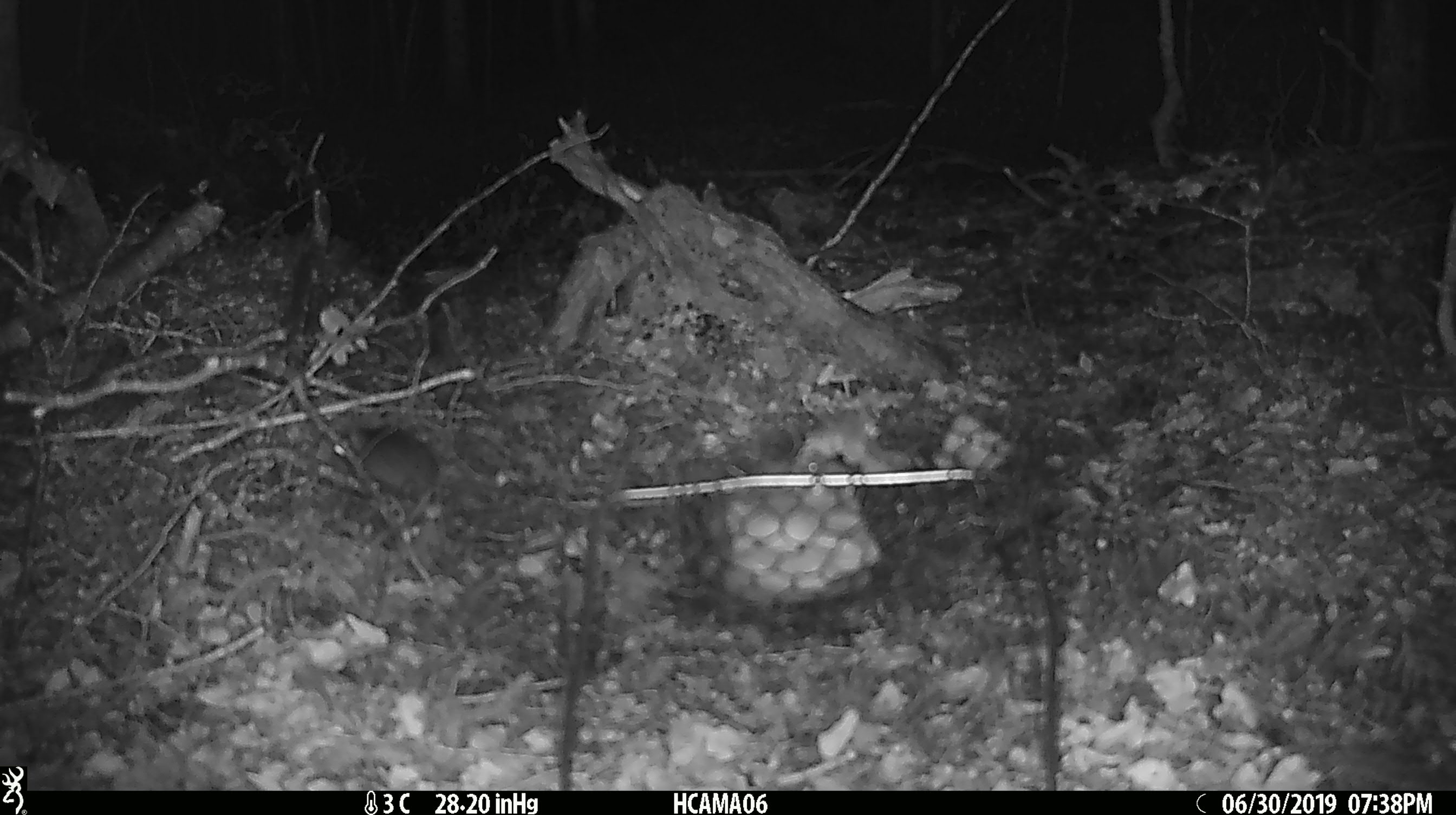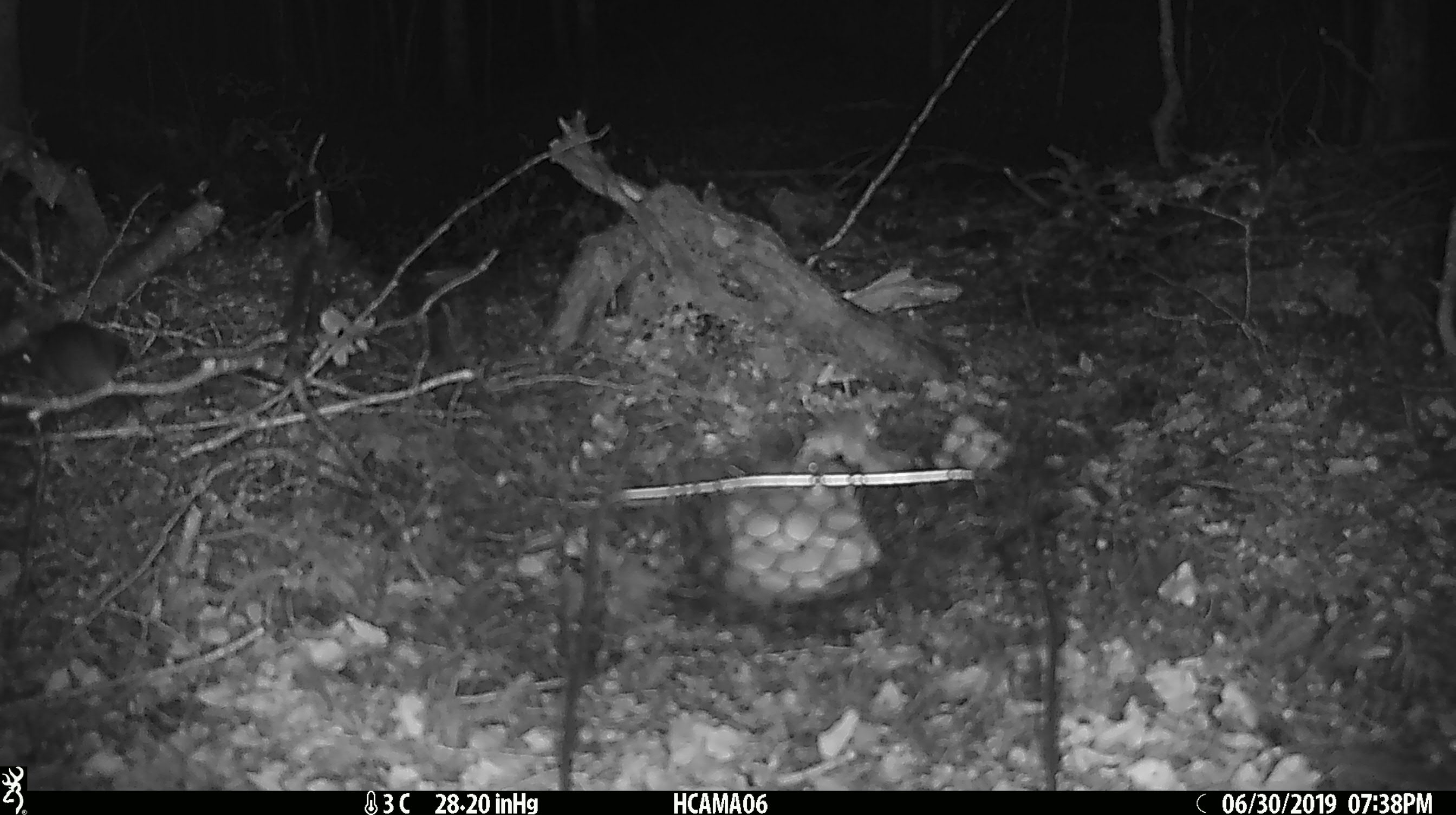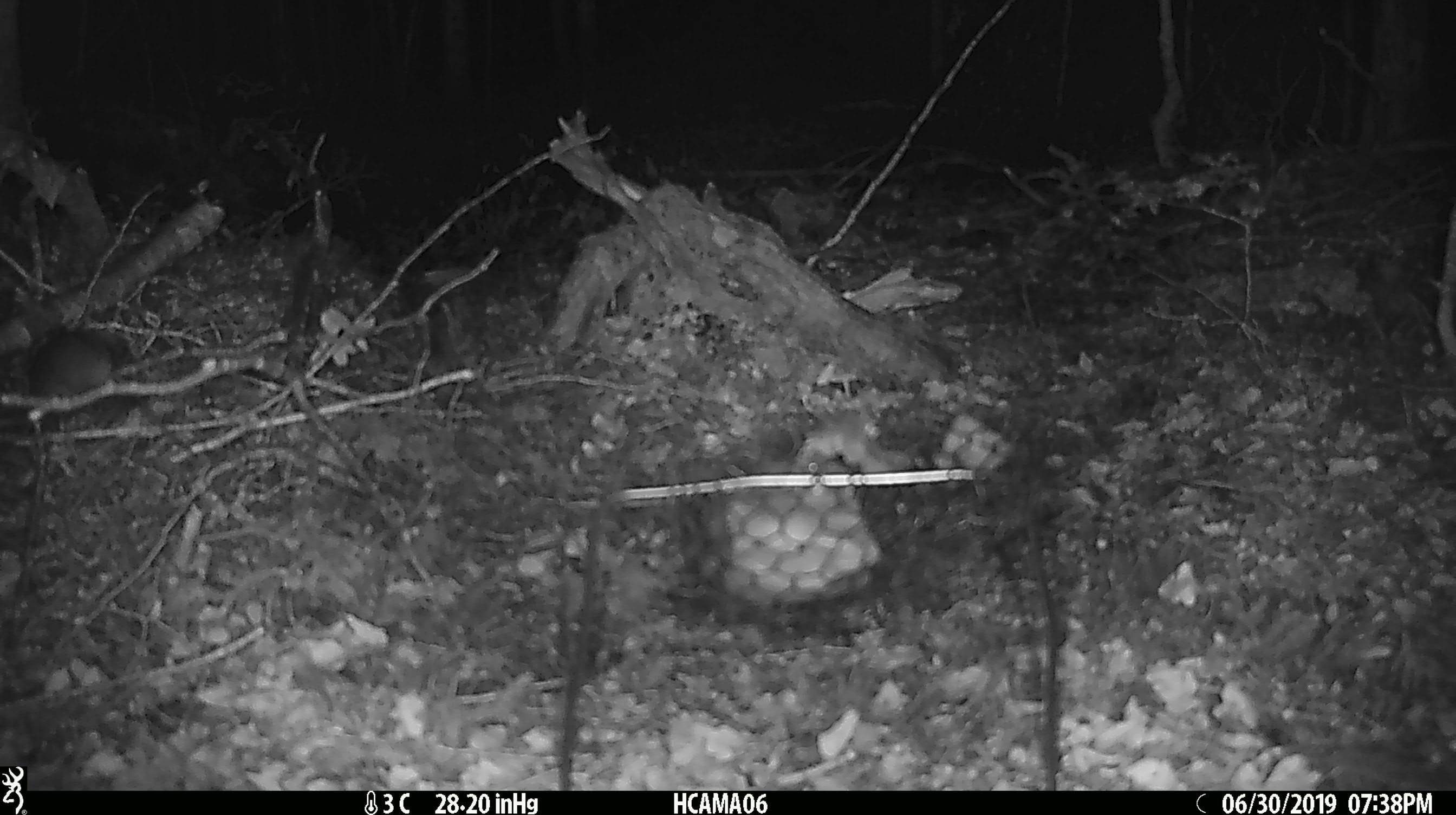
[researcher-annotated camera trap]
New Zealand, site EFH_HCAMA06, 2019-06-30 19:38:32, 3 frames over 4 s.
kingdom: Animalia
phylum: Chordata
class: Mammalia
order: Rodentia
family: Muridae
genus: Mus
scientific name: Mus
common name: mouse